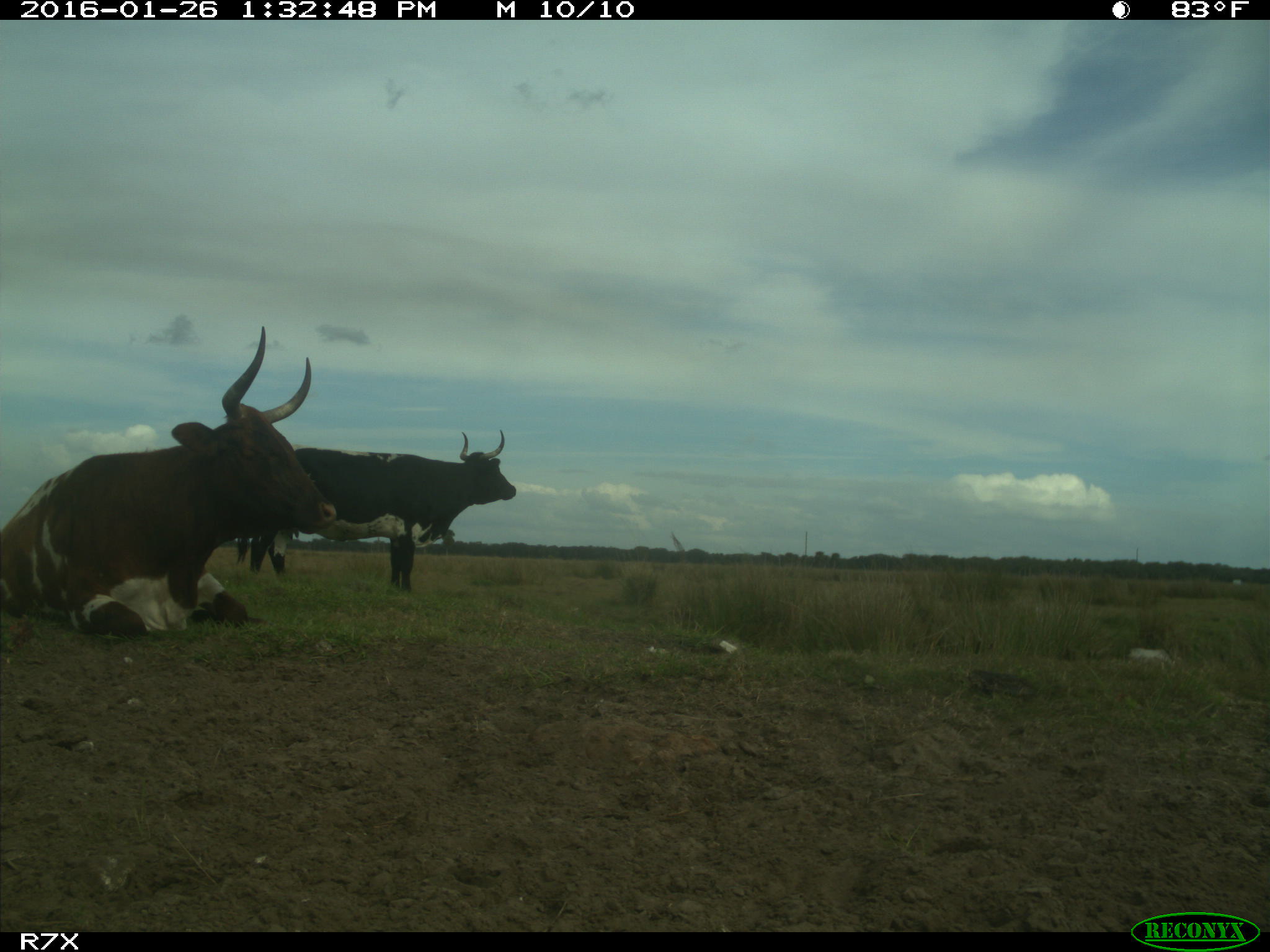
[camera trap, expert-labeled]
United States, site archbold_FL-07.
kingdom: Animalia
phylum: Chordata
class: Mammalia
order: Artiodactyla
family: Bovidae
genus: Bos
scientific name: Bos taurus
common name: domestic cow